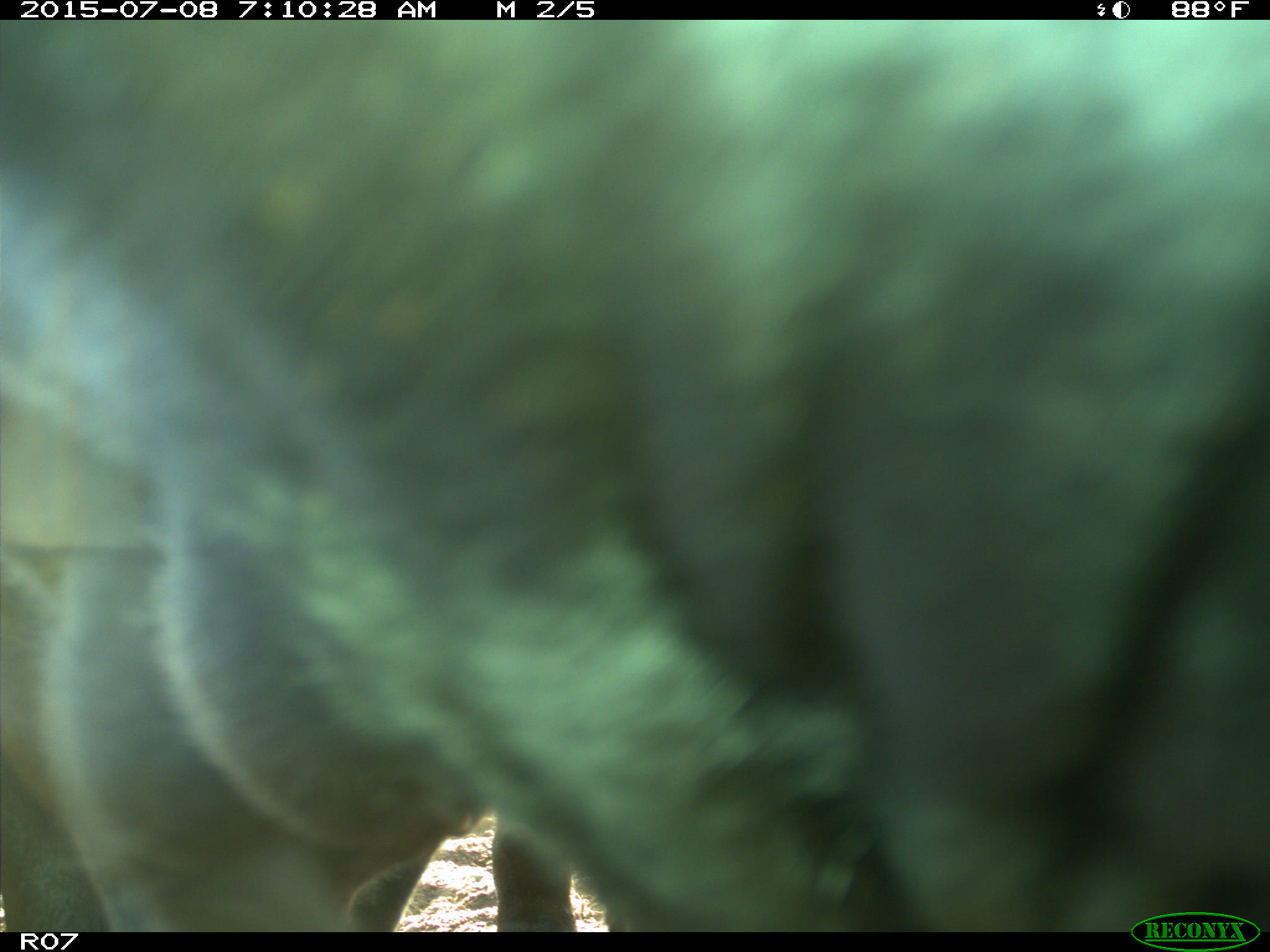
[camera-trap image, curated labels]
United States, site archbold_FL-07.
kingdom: Animalia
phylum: Chordata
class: Mammalia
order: Artiodactyla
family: Bovidae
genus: Bos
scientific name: Bos taurus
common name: domestic cow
Bos taurus (domestic cow).